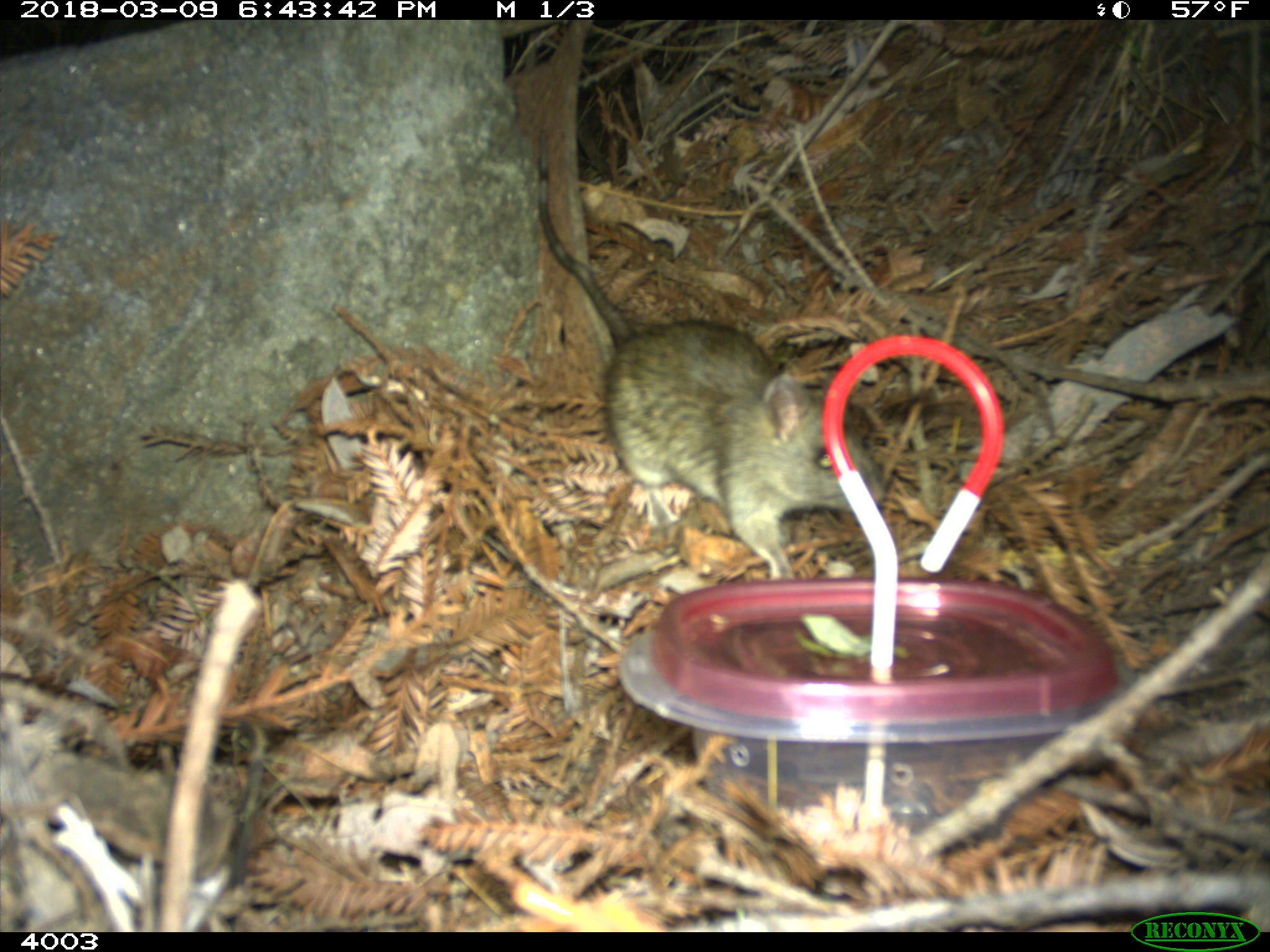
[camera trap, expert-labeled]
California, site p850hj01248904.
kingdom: Animalia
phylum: Chordata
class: Mammalia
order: Rodentia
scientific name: Rodentia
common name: rodent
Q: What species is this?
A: Rodent (Rodentia).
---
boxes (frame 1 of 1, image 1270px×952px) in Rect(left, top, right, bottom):
rodent: Rect(538, 147, 886, 581)